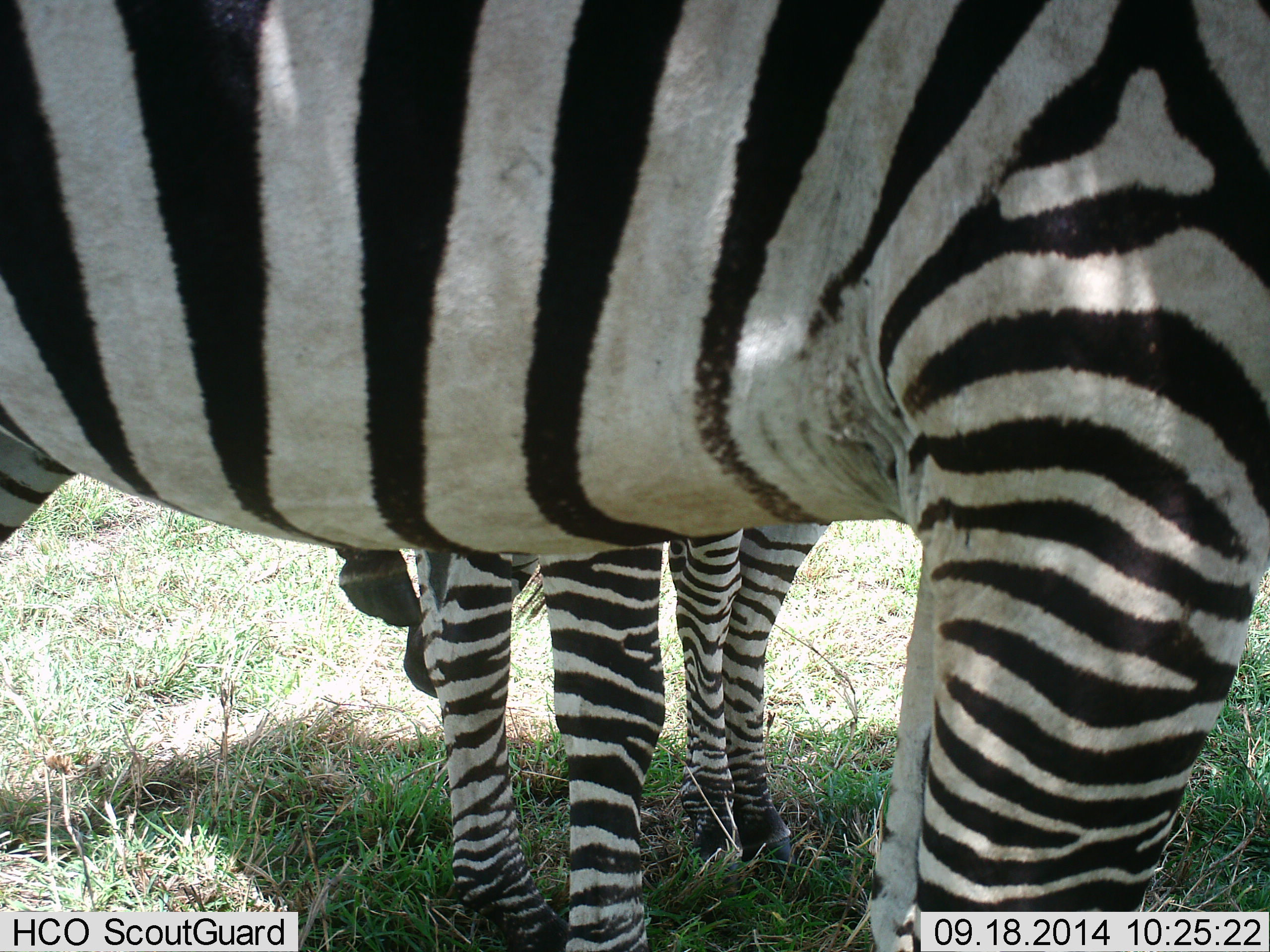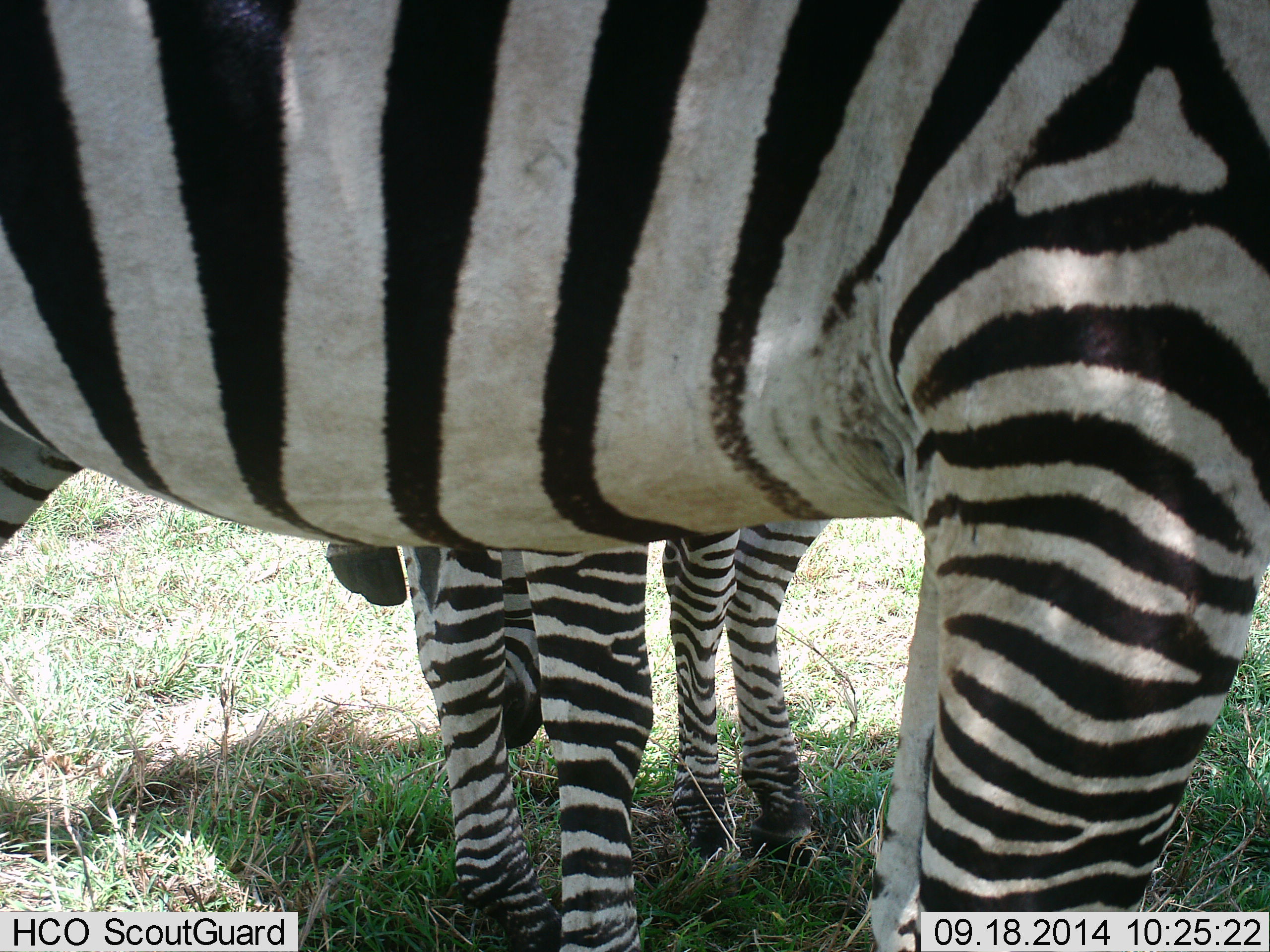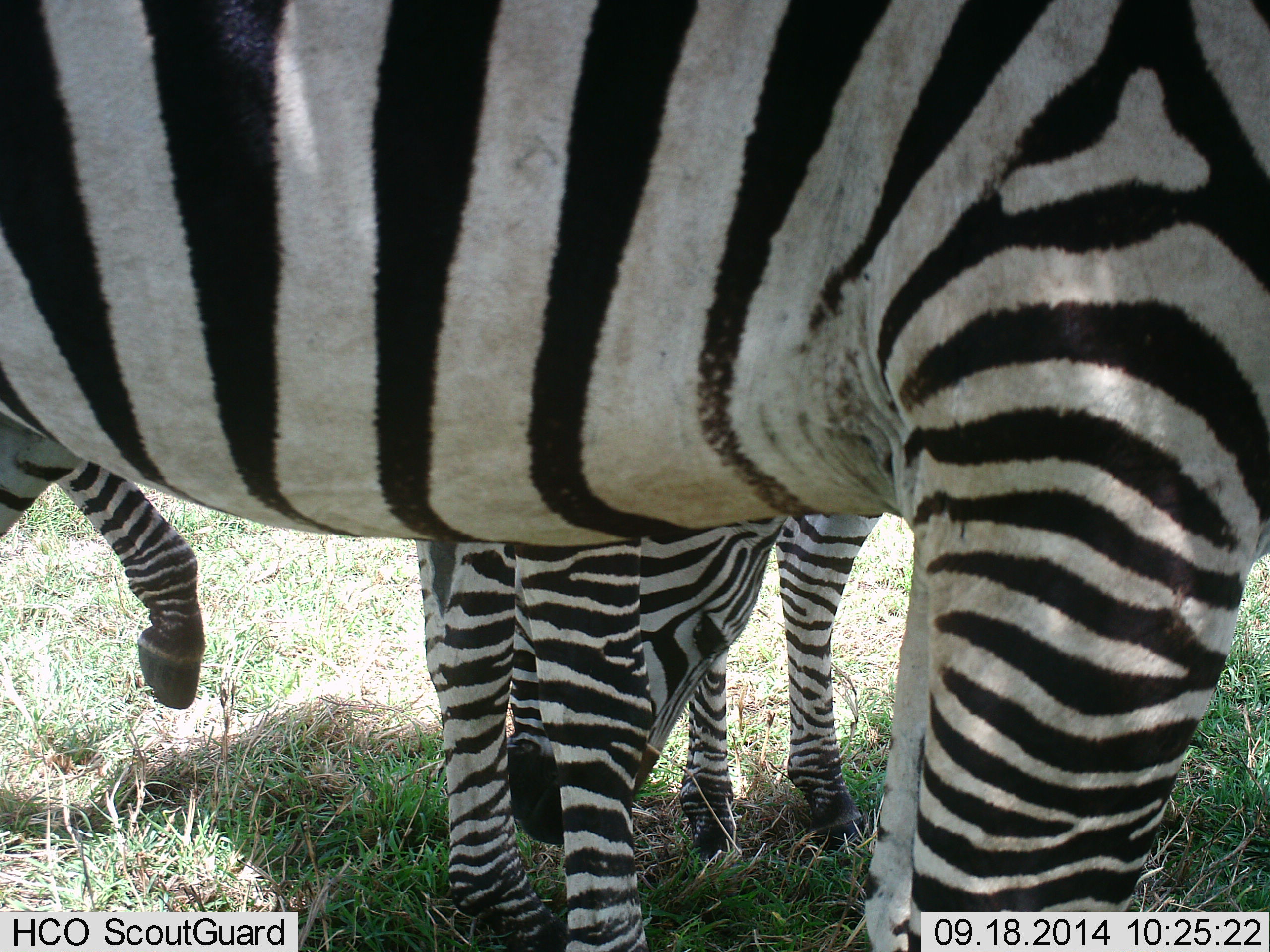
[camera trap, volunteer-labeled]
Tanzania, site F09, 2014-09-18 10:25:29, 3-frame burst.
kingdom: Animalia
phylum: Chordata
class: Mammalia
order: Perissodactyla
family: Equidae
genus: Equus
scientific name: Equus quagga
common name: plains zebra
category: zebra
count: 3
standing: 70%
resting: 10%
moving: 20%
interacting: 0%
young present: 10%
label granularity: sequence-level